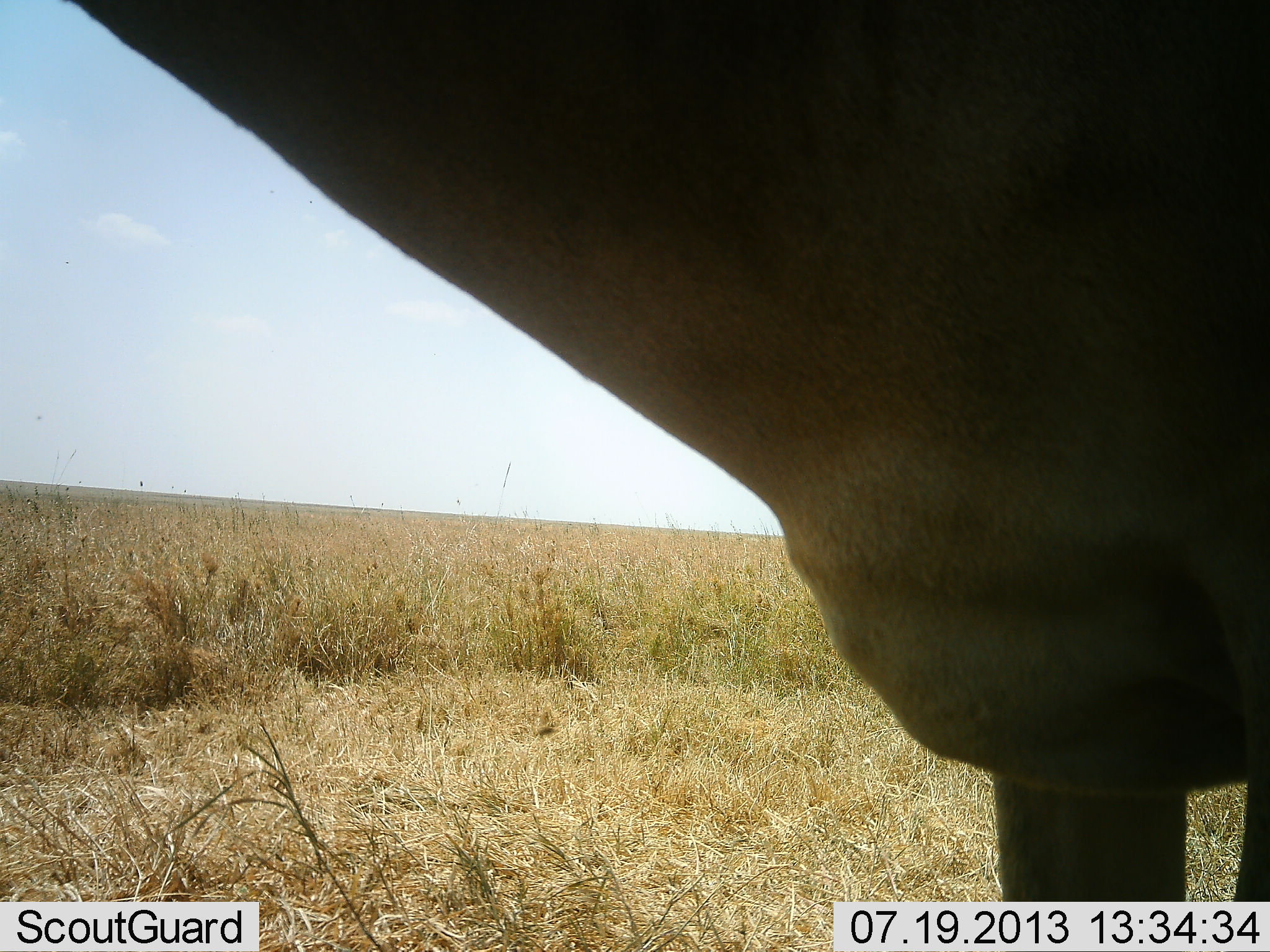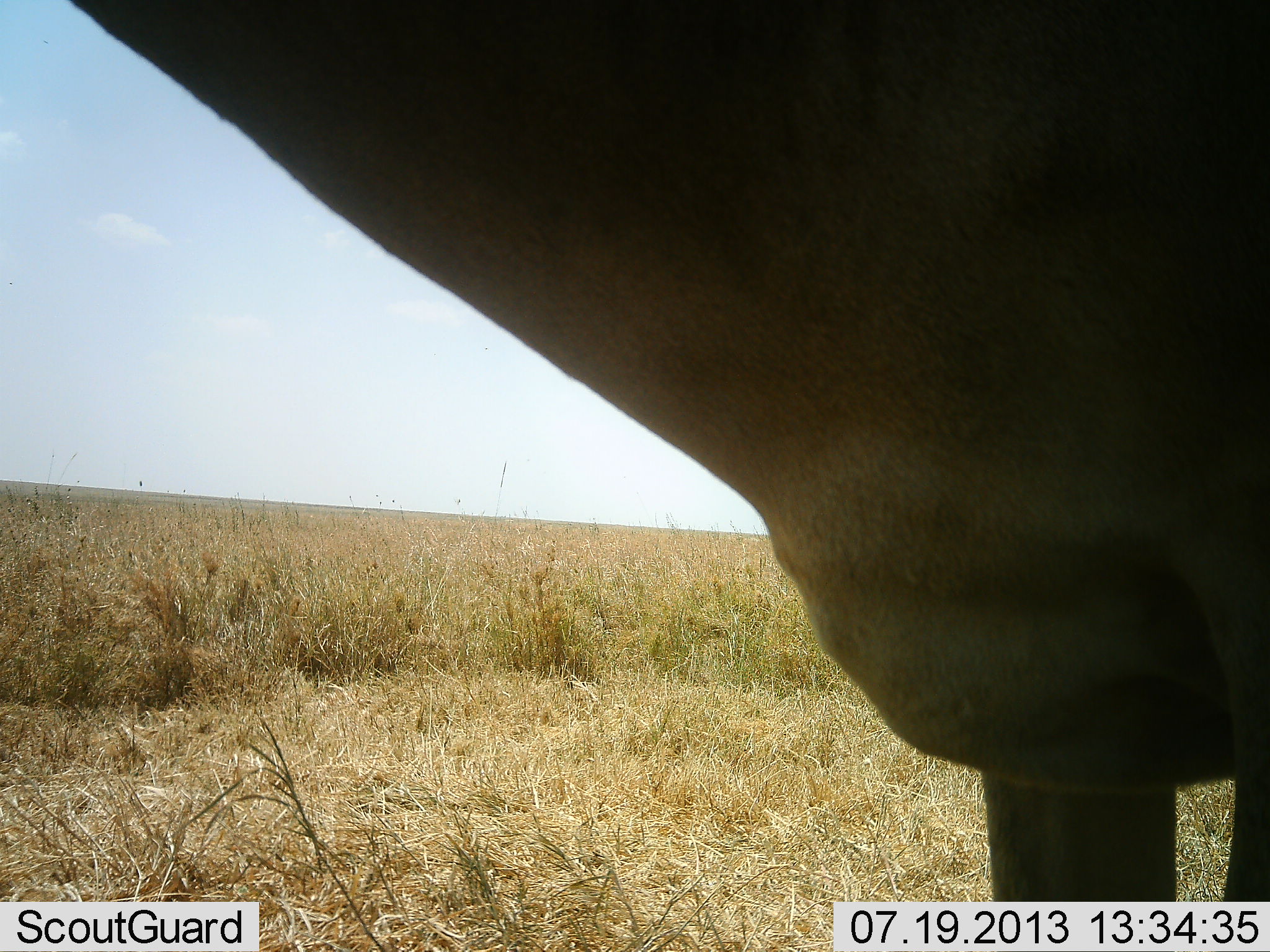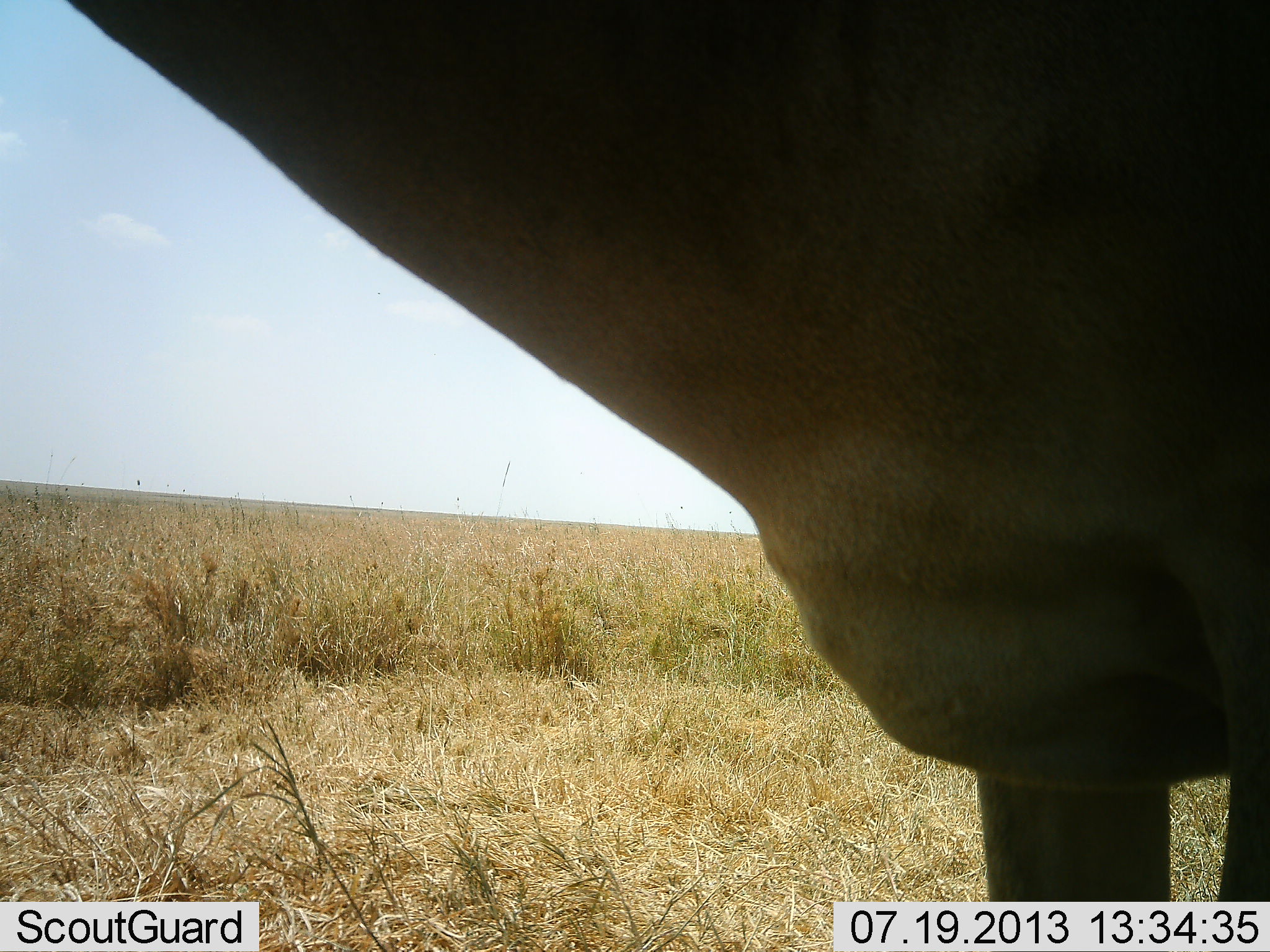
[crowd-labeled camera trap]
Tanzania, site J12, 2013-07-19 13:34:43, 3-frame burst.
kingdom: Animalia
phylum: Chordata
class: Mammalia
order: Artiodactyla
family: Bovidae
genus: Alcelaphus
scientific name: Alcelaphus buselaphus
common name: hartebeest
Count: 1.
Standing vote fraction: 100%.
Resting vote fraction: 0%.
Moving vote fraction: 0%.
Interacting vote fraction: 0%.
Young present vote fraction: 0%.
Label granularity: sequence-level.